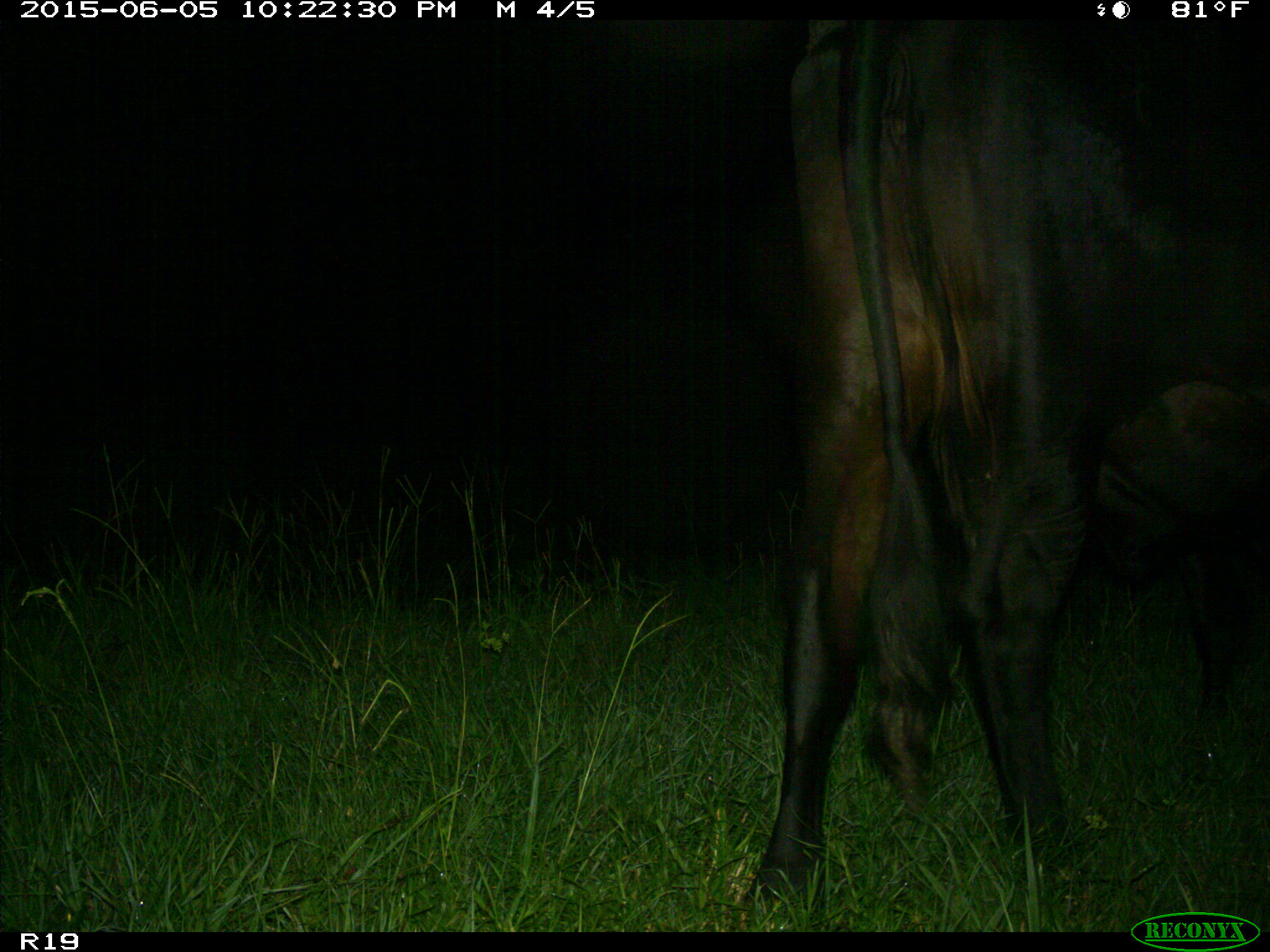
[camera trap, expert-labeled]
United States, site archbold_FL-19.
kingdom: Animalia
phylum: Chordata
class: Mammalia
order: Artiodactyla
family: Bovidae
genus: Bos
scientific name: Bos taurus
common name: domestic cow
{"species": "Bos taurus (domestic cow)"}